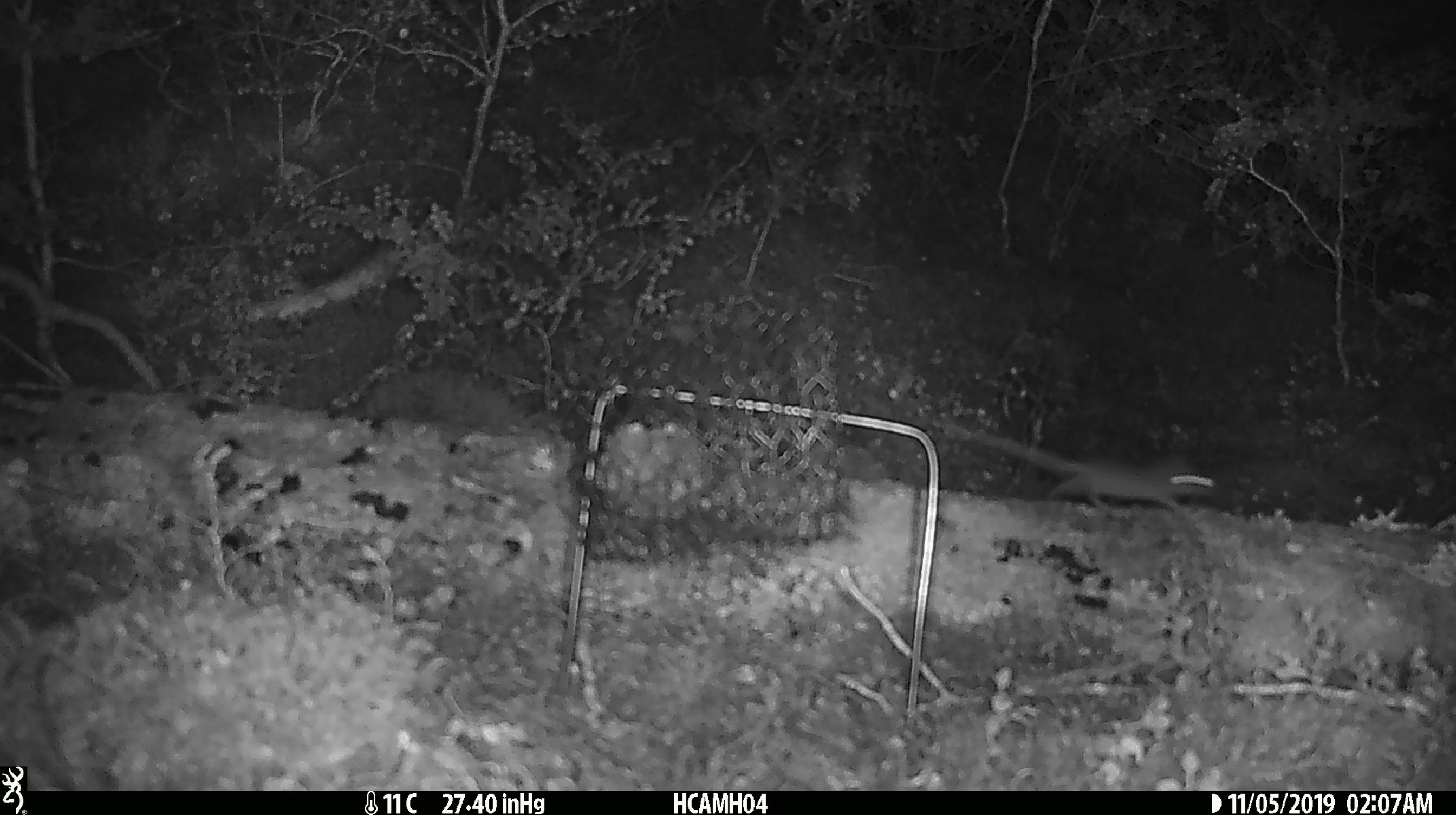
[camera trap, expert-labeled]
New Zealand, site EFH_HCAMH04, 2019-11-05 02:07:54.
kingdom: Animalia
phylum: Chordata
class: Mammalia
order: Rodentia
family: Muridae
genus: Mus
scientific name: Mus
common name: mouse